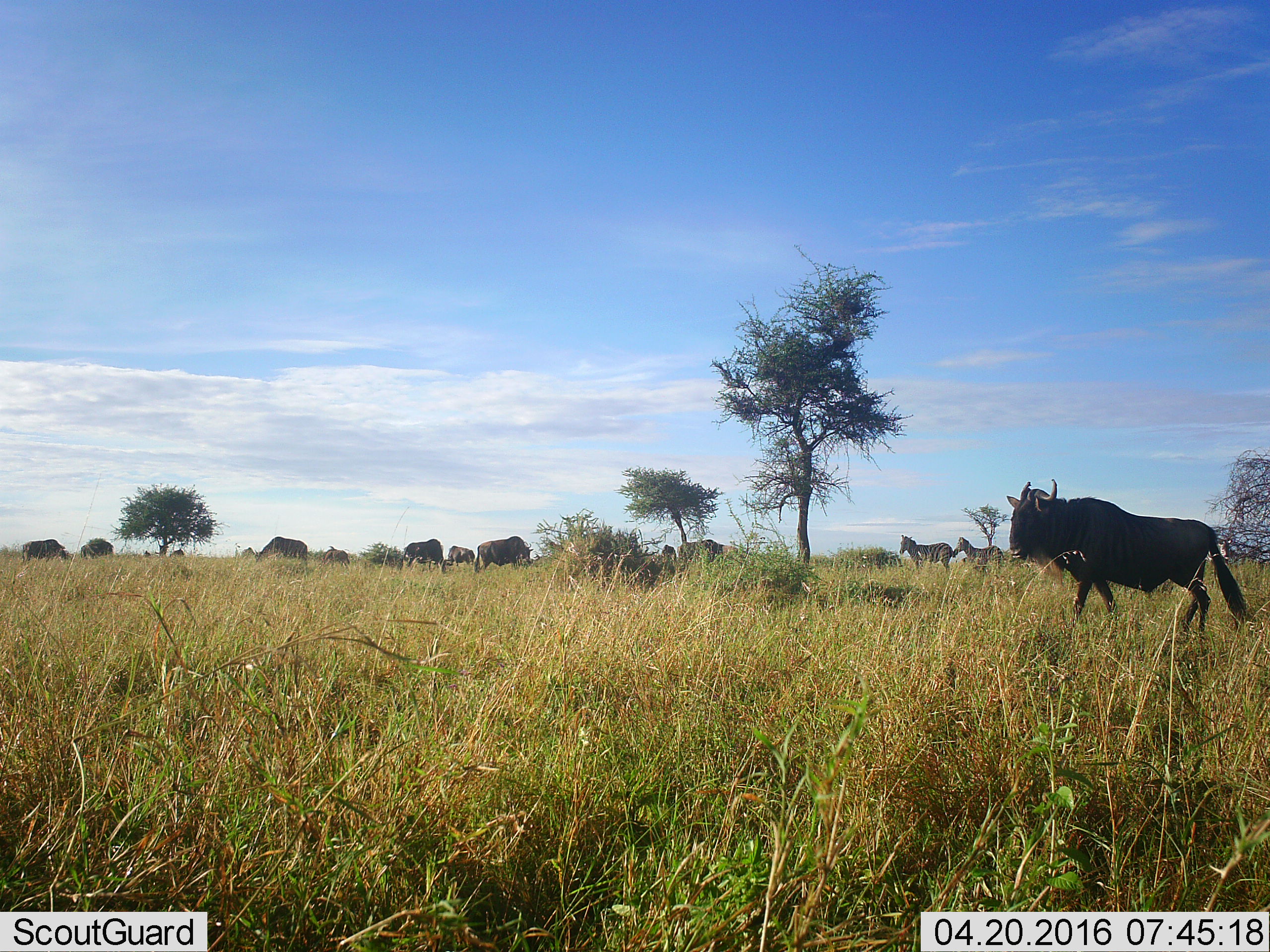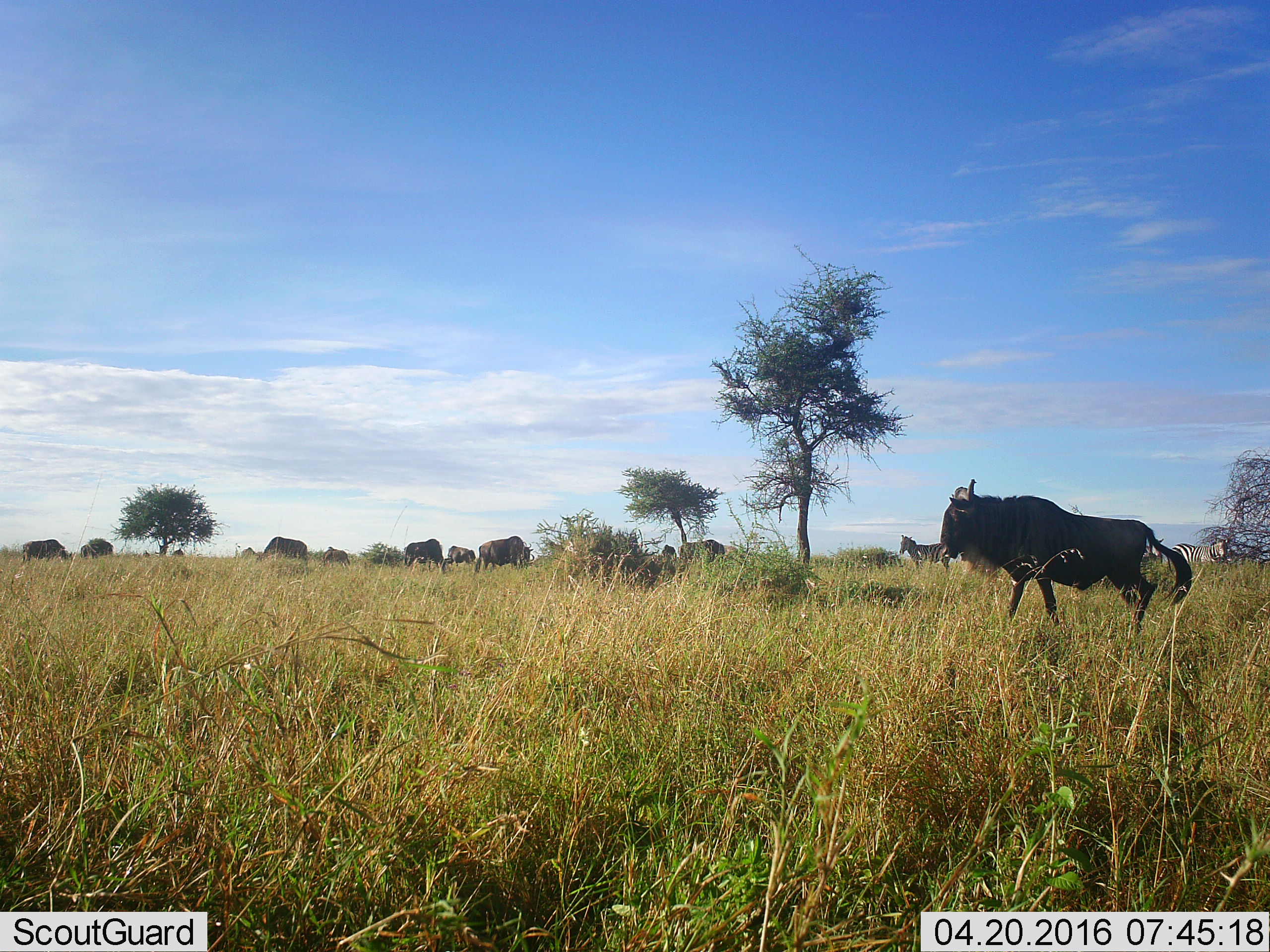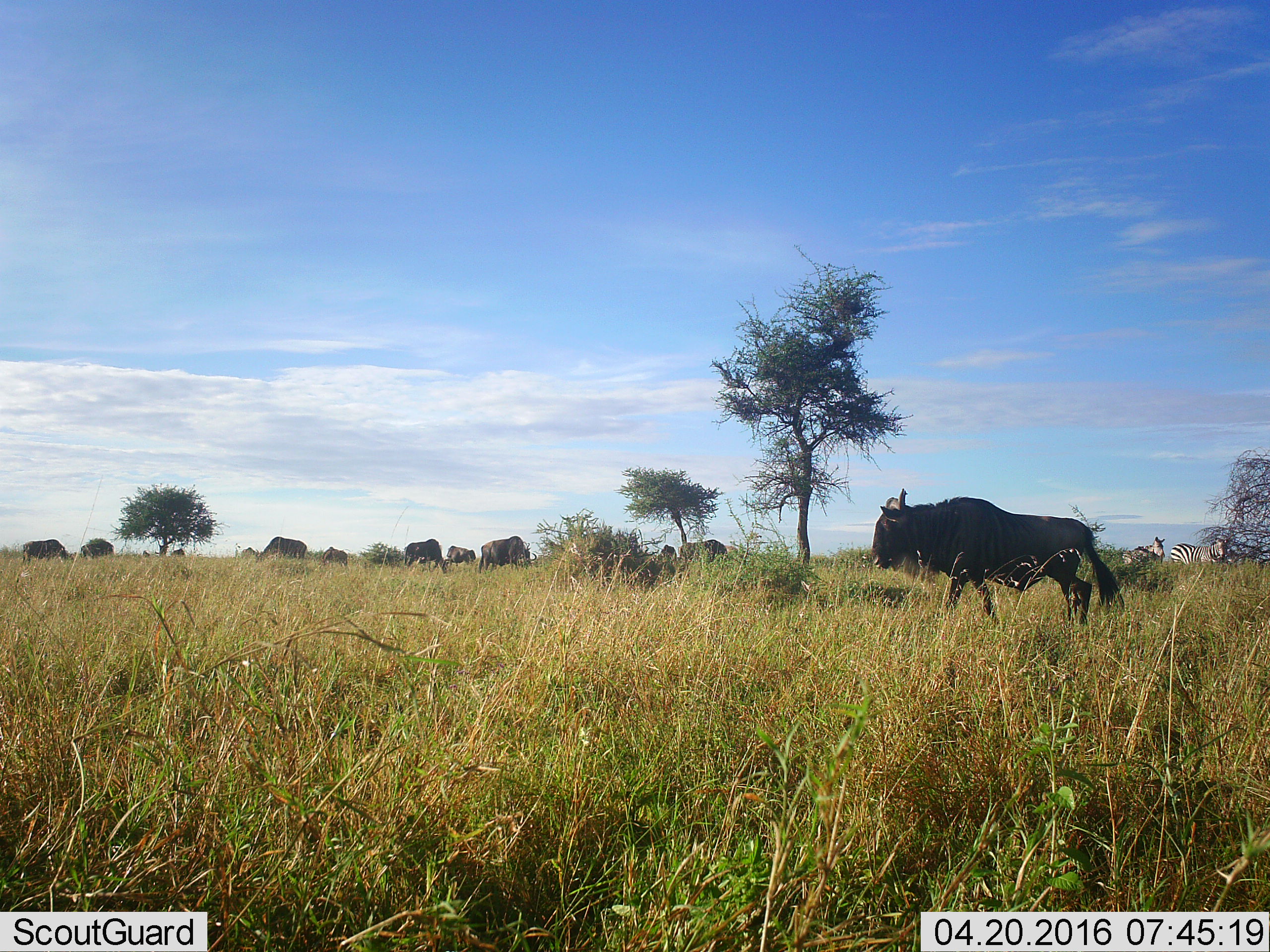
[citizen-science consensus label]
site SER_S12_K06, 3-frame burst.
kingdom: Animalia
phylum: Chordata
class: Mammalia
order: Artiodactyla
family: Bovidae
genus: Connochaetes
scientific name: Connochaetes taurinus taurinus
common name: blue wildebeest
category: wildebeestblue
Wildebeestblue (blue wildebeest) (Connochaetes taurinus taurinus), count 11-50. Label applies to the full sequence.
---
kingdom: Animalia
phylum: Chordata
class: Mammalia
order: Perissodactyla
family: Equidae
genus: Equus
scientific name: Equus quagga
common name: plains zebra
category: zebraplains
Zebraplains (plains zebra) (Equus quagga), count 2. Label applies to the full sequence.